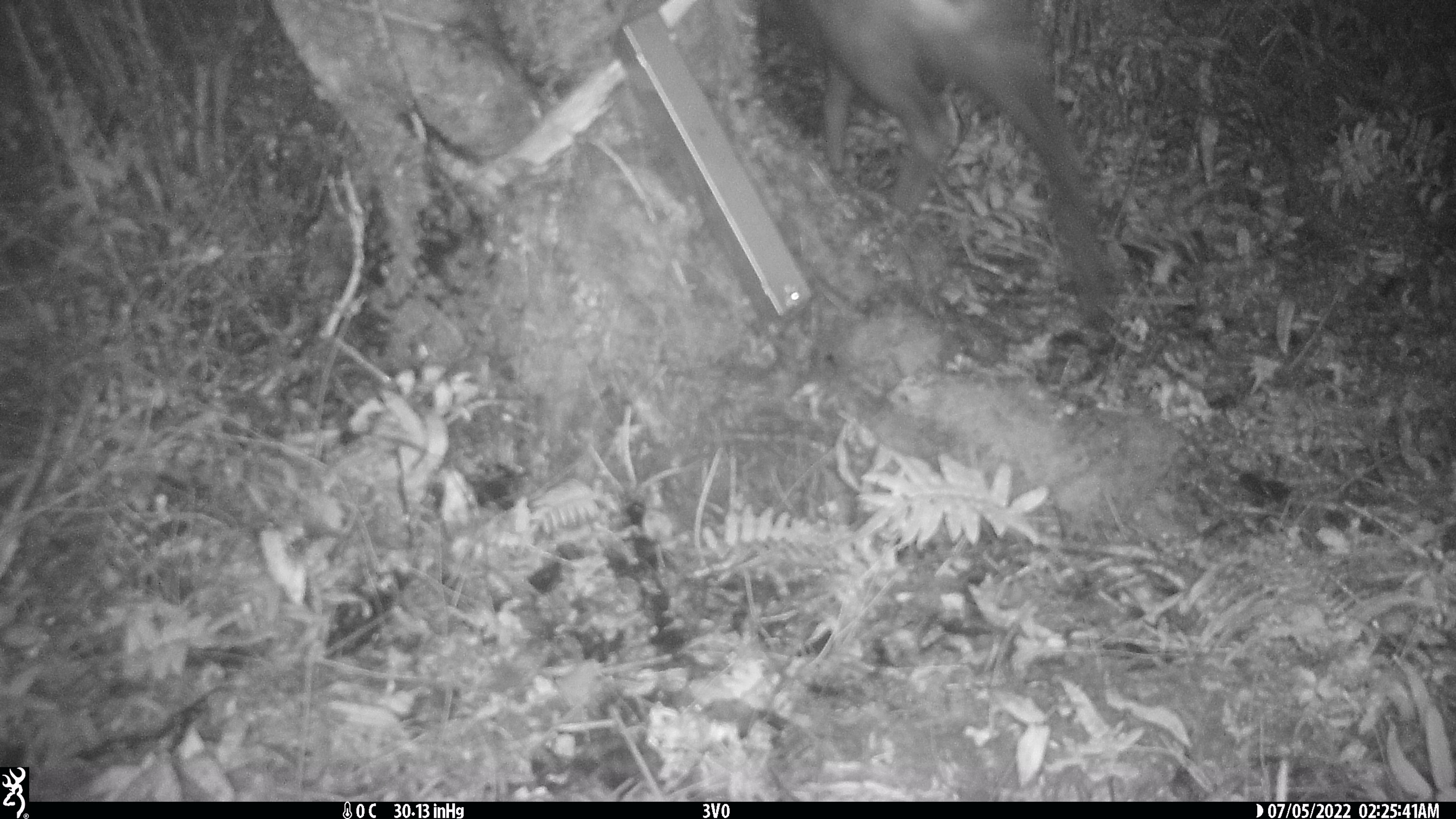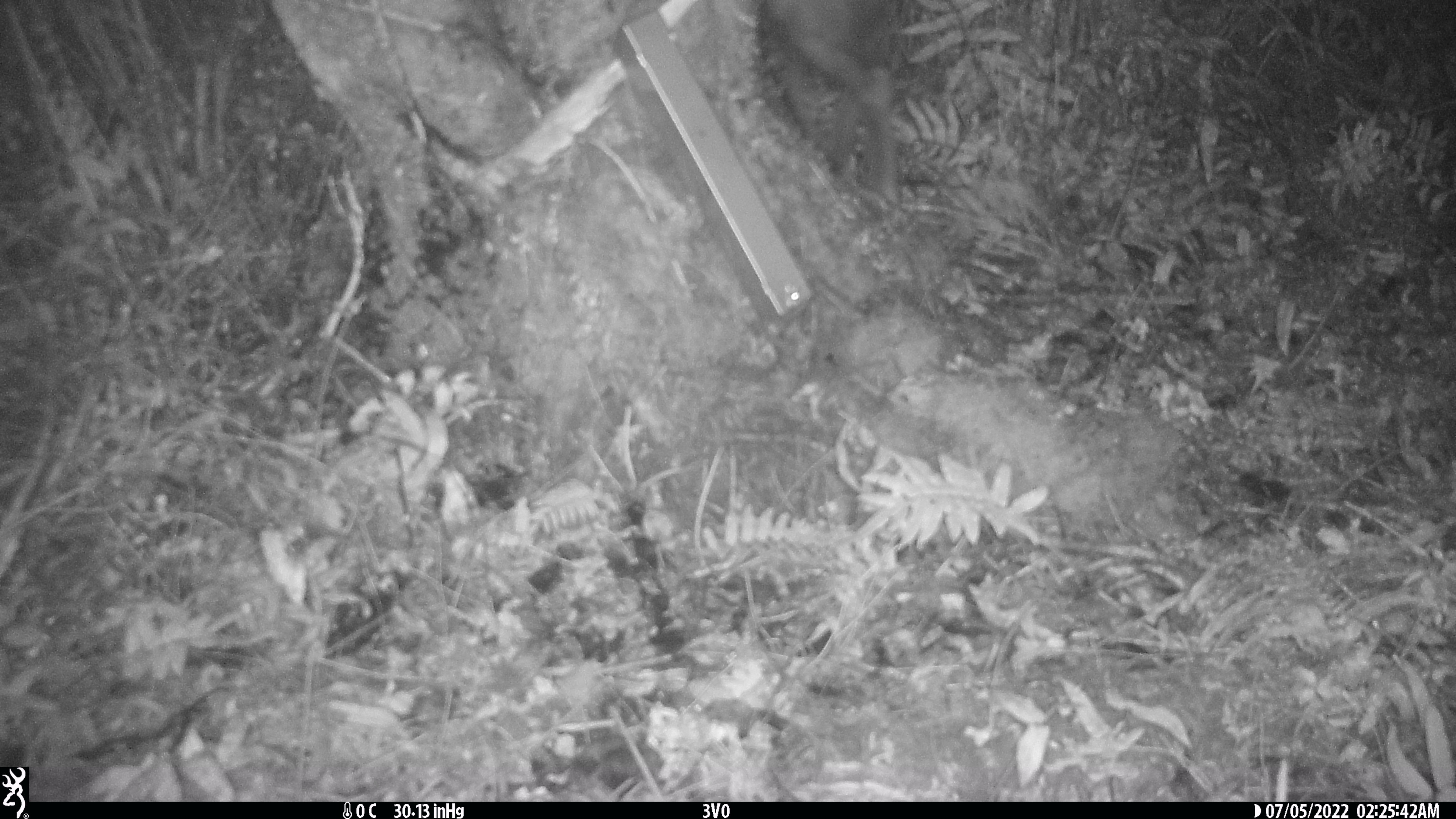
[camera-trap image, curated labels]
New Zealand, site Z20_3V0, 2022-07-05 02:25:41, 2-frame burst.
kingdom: Animalia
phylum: Chordata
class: Mammalia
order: Artiodactyla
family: Bovidae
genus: Rupicapra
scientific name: Rupicapra rupicapra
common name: alpine chamois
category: chamois